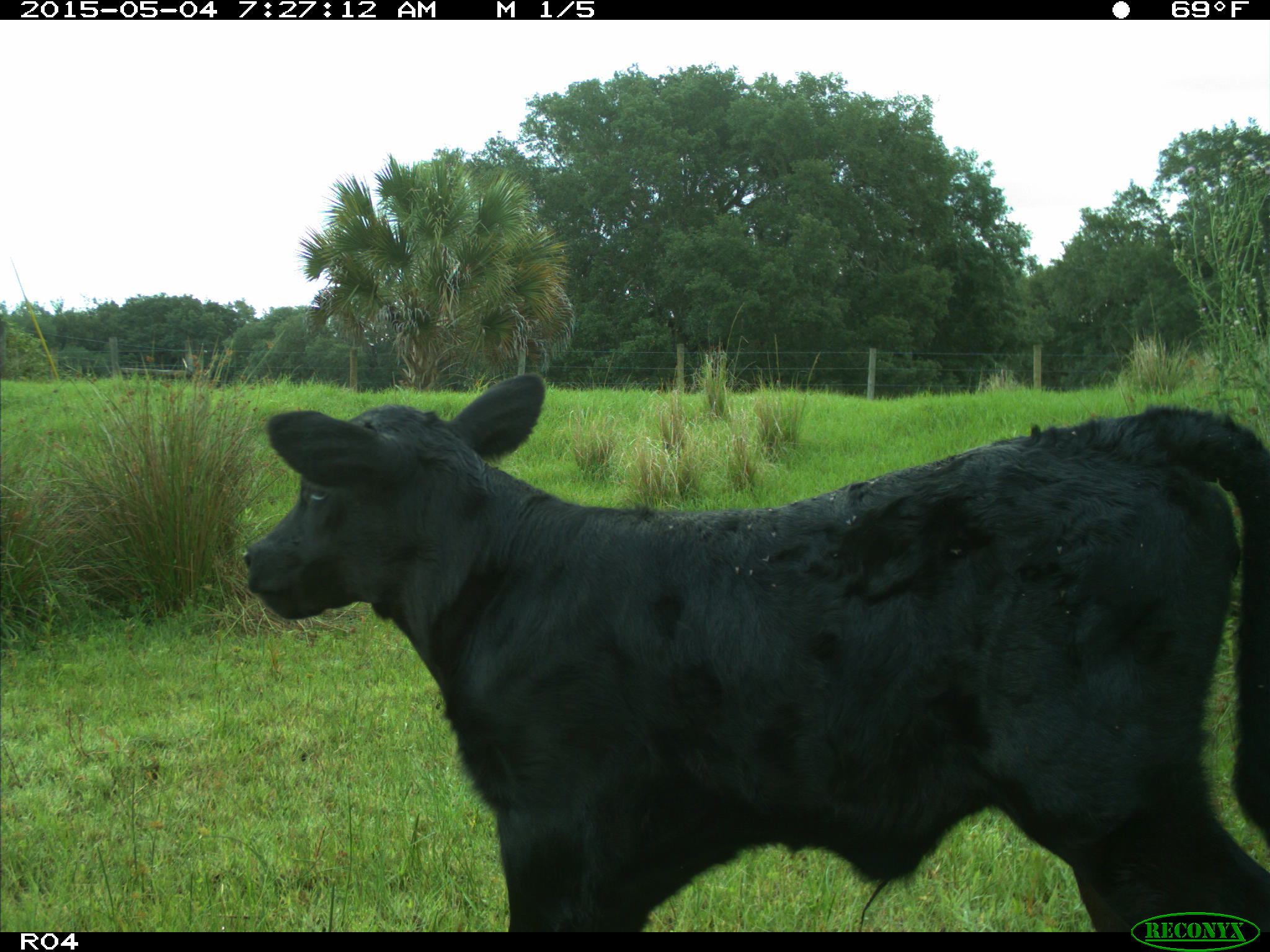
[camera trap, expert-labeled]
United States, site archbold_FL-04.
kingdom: Animalia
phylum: Chordata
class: Mammalia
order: Artiodactyla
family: Bovidae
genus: Bos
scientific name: Bos taurus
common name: domestic cow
Bos taurus (domestic cow).